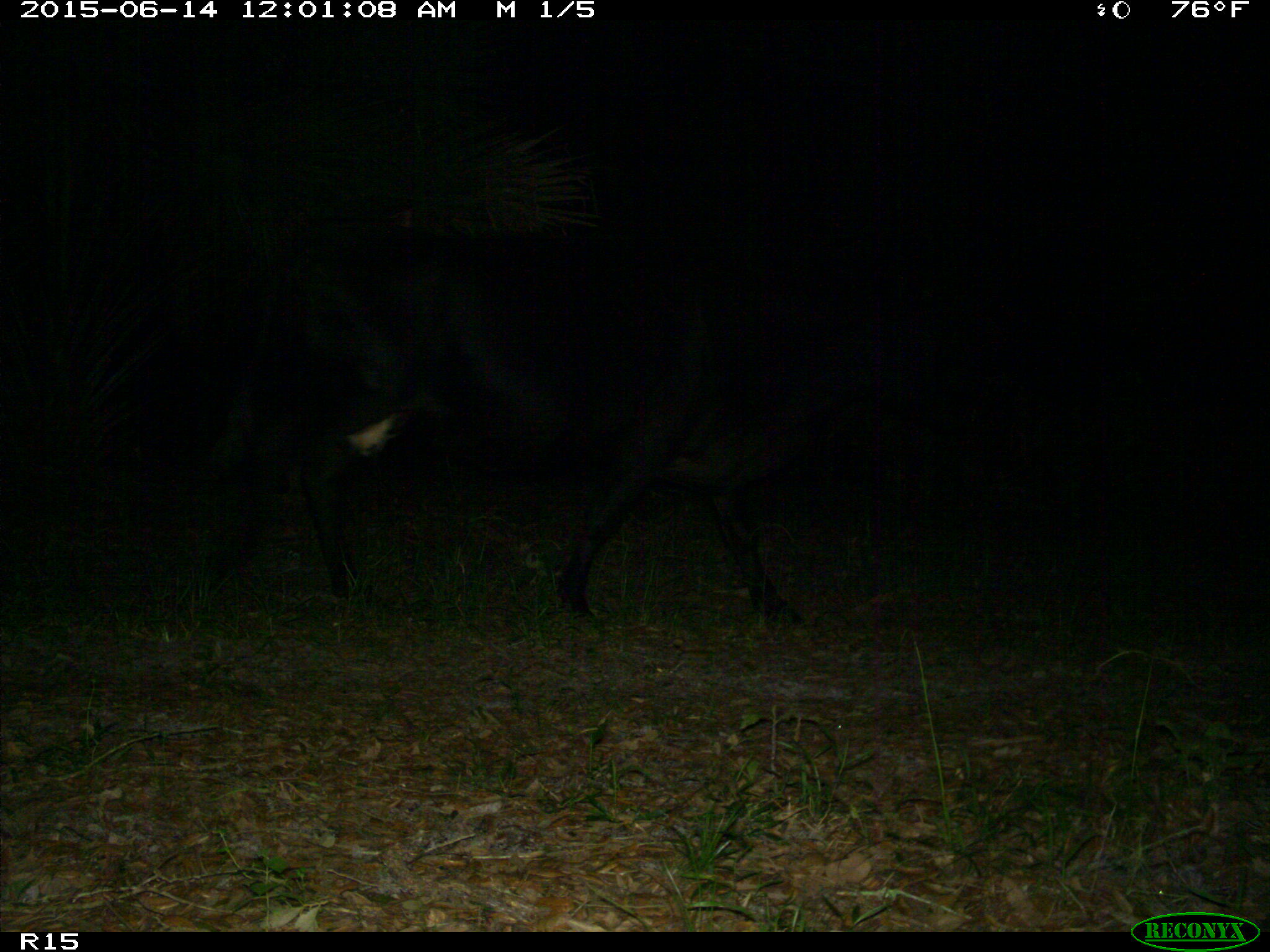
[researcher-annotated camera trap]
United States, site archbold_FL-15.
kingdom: Animalia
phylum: Chordata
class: Mammalia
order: Artiodactyla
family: Bovidae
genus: Bos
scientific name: Bos taurus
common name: domestic cow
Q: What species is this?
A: Bos taurus (domestic cow).